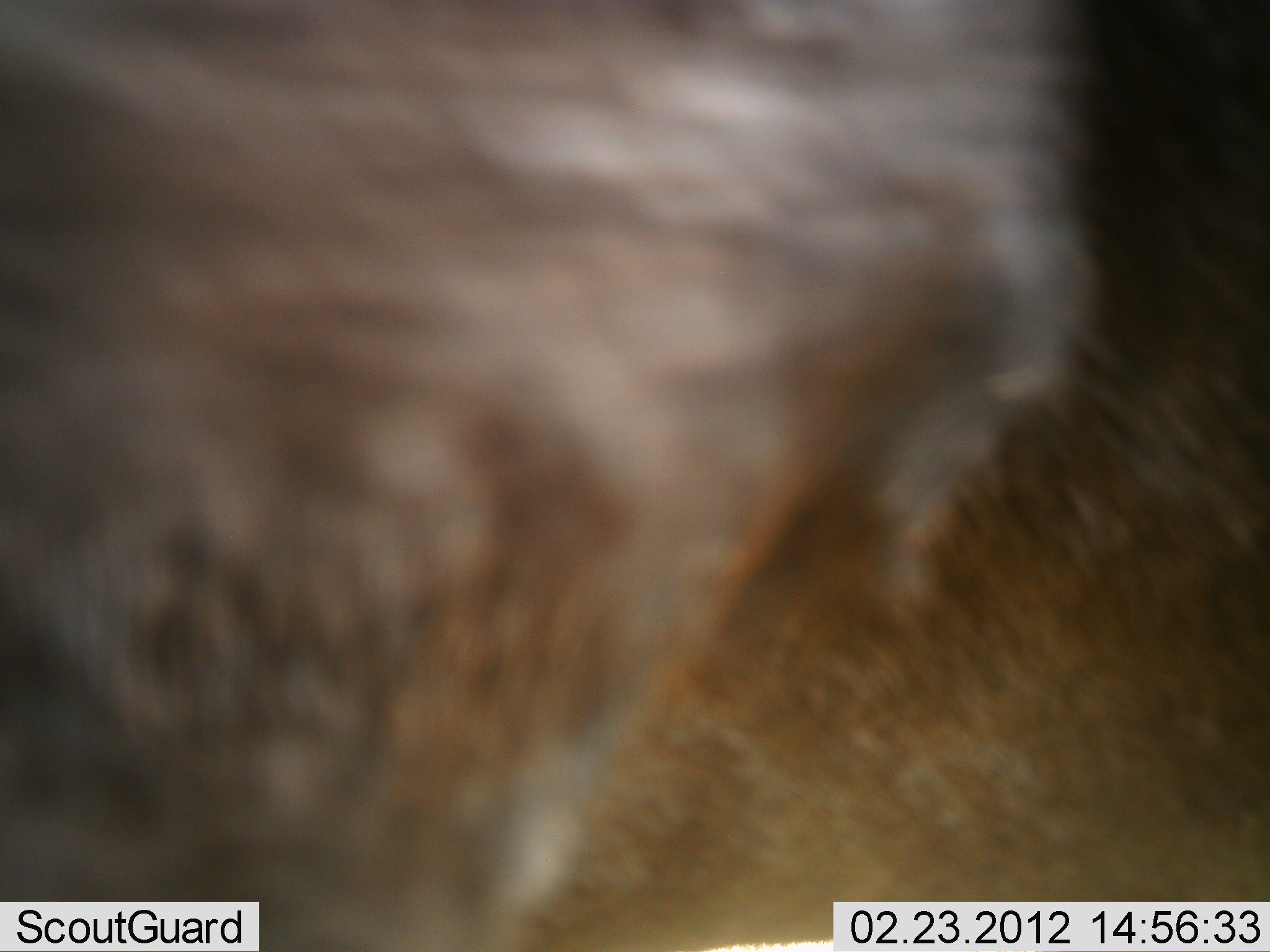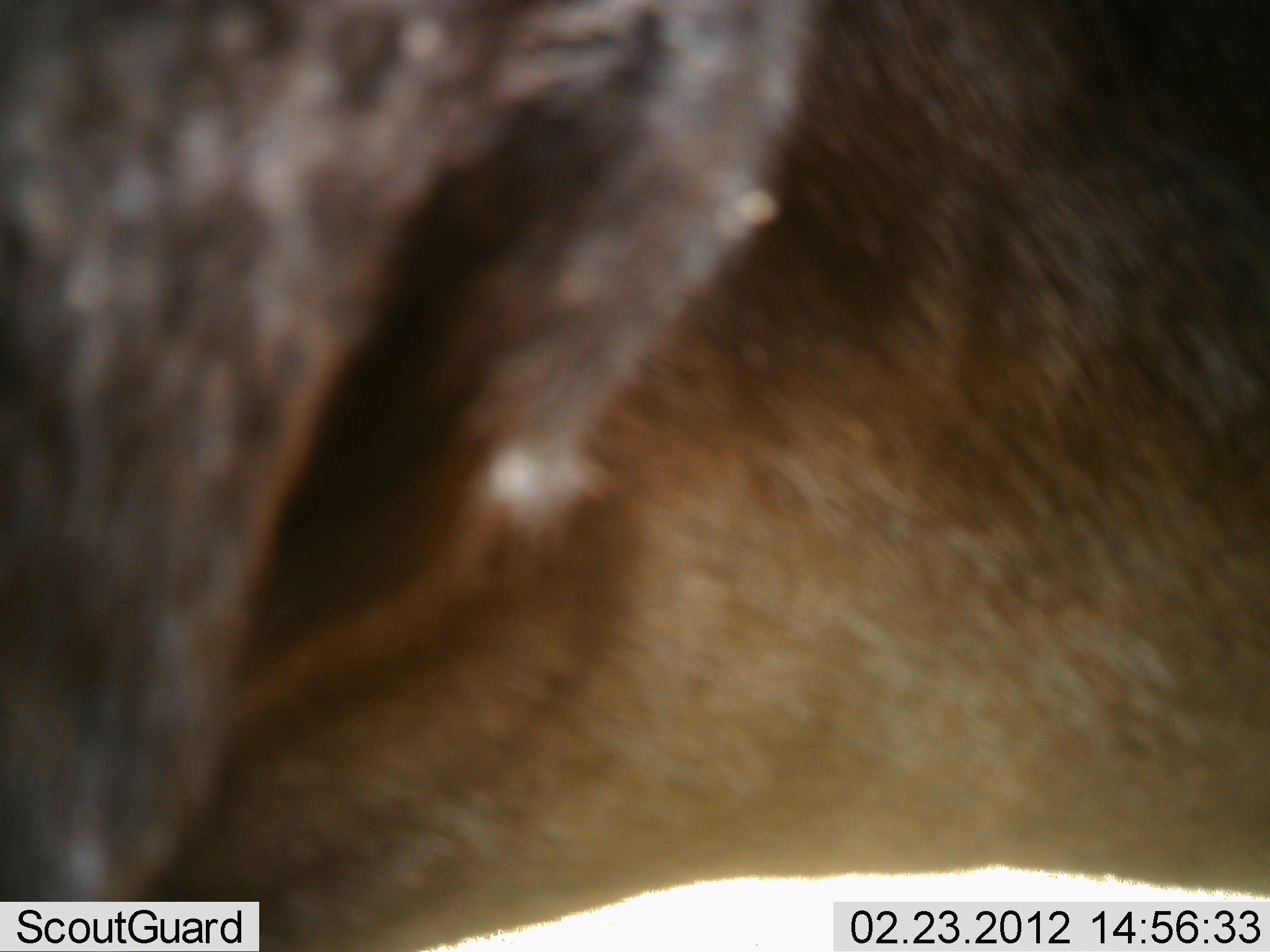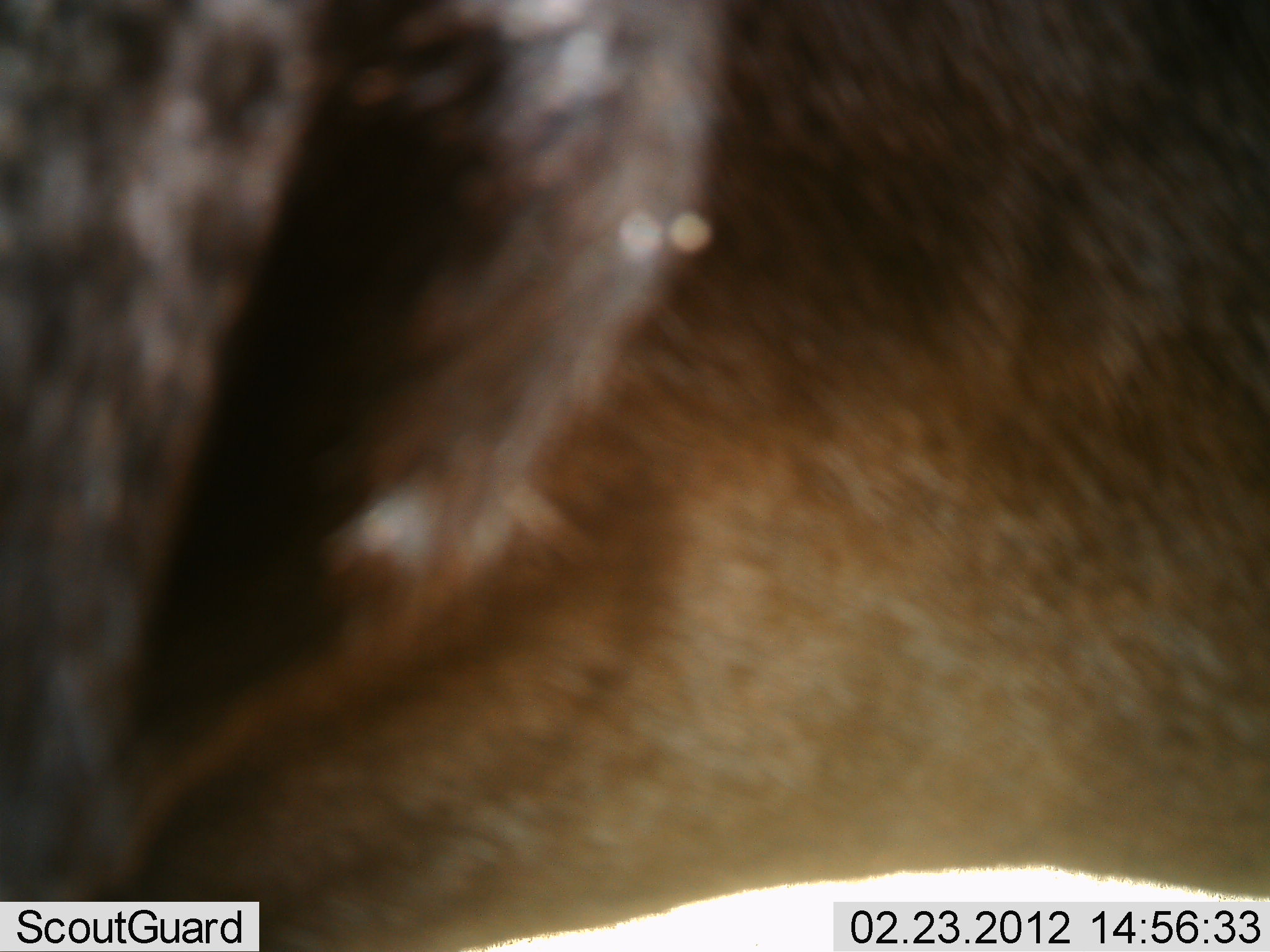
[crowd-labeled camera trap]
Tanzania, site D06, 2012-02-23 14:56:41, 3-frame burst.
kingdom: Animalia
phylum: Chordata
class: Mammalia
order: Artiodactyla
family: Bovidae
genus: Connochaetes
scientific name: Connochaetes taurinus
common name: blue wildebeest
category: wildebeest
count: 1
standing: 79%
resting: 7%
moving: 14%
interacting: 7%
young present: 0%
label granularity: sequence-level